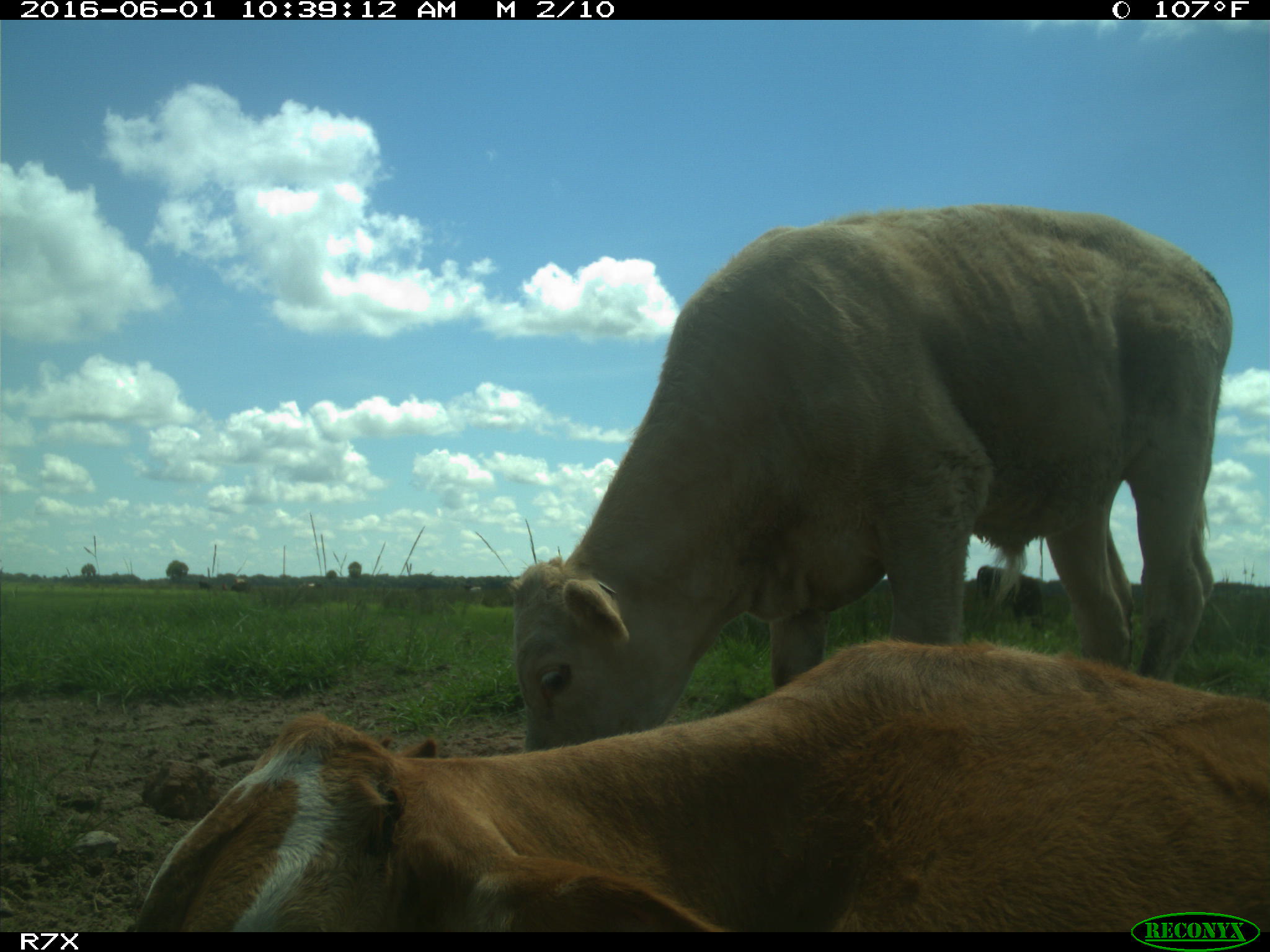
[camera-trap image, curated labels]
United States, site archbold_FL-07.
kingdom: Animalia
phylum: Chordata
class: Mammalia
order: Artiodactyla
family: Bovidae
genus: Bos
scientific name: Bos taurus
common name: domestic cow